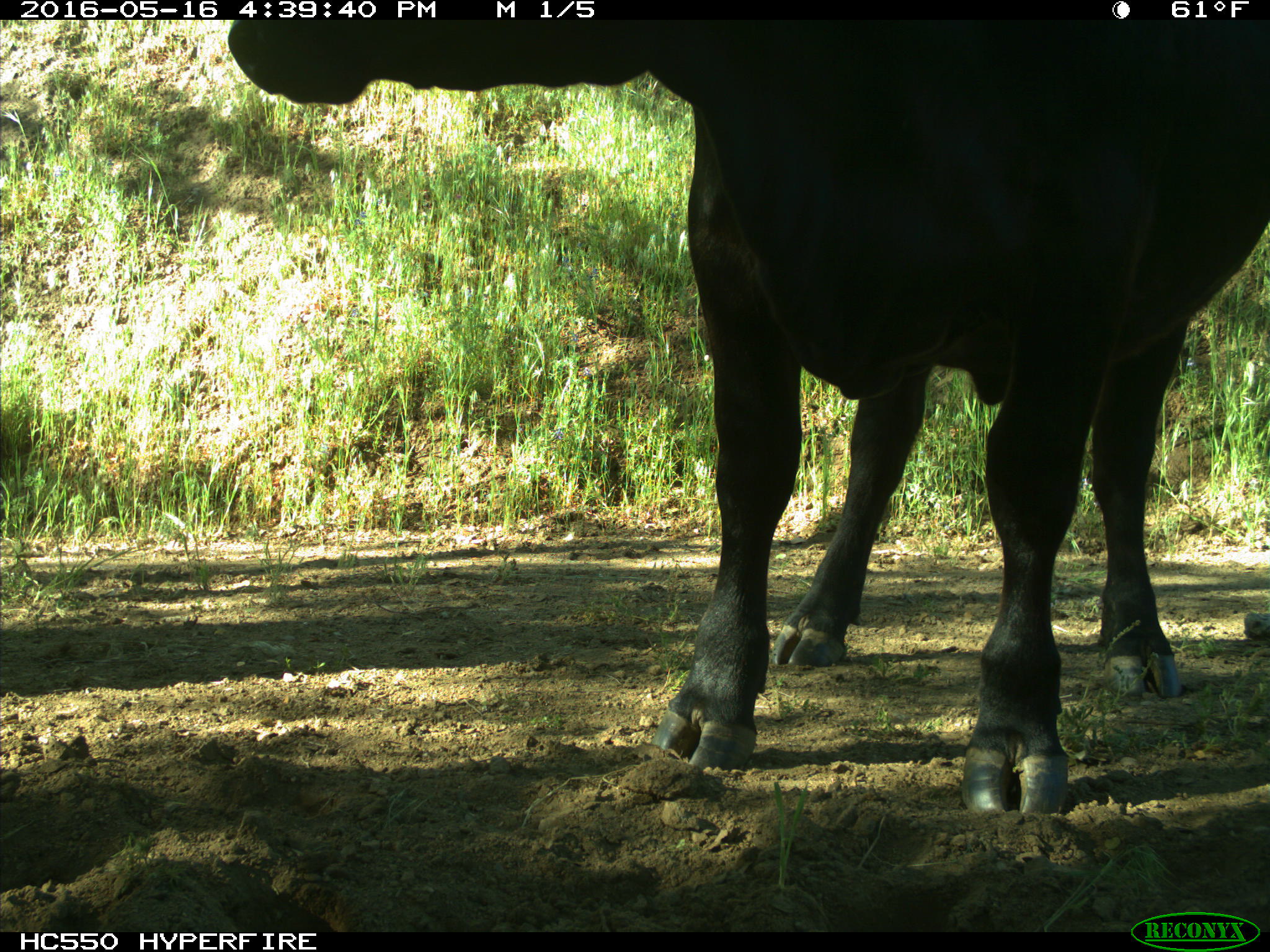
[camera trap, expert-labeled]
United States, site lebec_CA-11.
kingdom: Animalia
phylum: Chordata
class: Mammalia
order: Artiodactyla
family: Bovidae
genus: Bos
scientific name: Bos taurus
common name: domestic cow